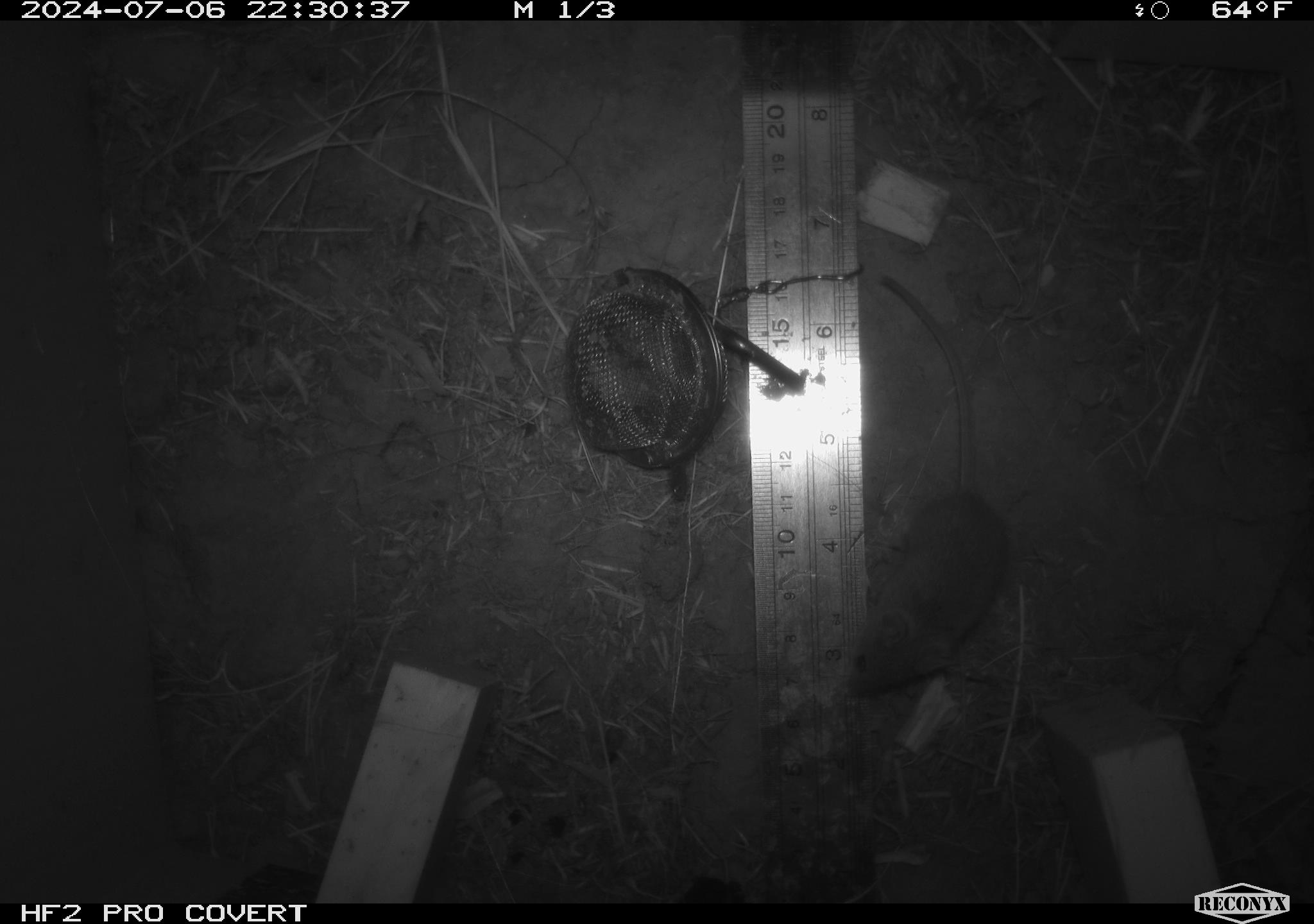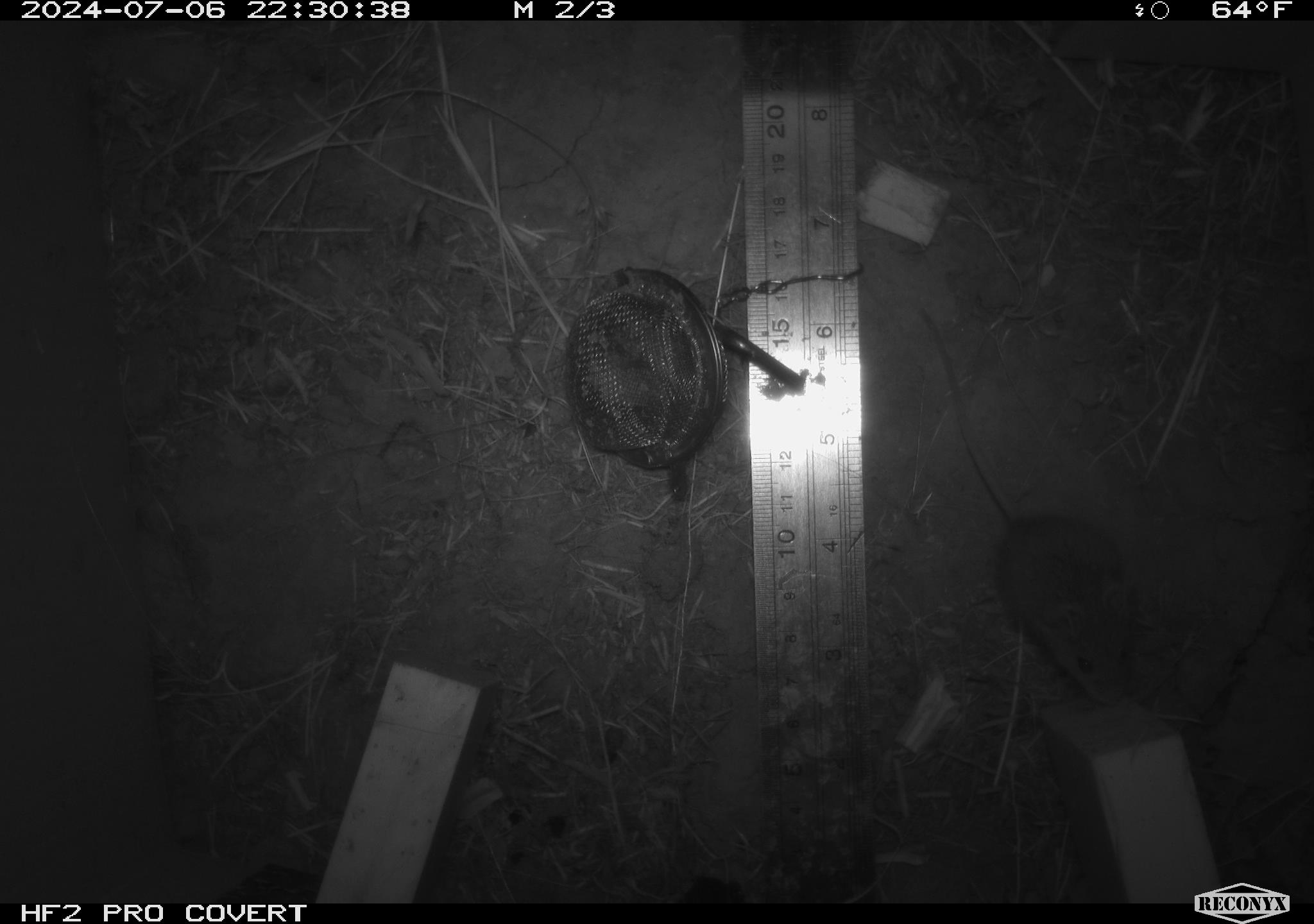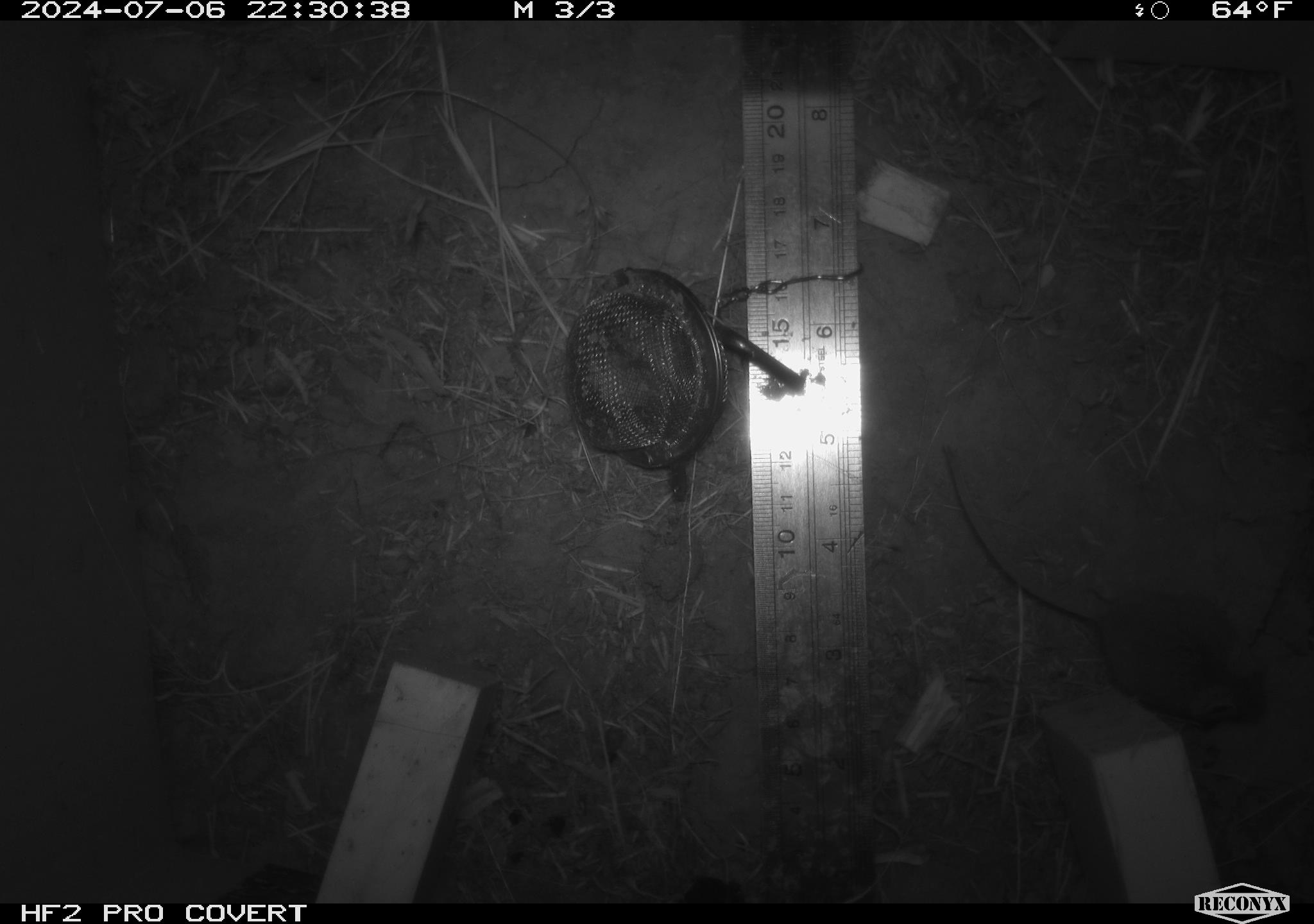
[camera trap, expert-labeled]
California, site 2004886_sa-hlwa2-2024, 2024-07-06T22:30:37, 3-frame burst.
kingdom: Animalia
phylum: Chordata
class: Mammalia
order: Rodentia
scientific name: Rodentia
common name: mouse species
Mouse species (Rodentia).